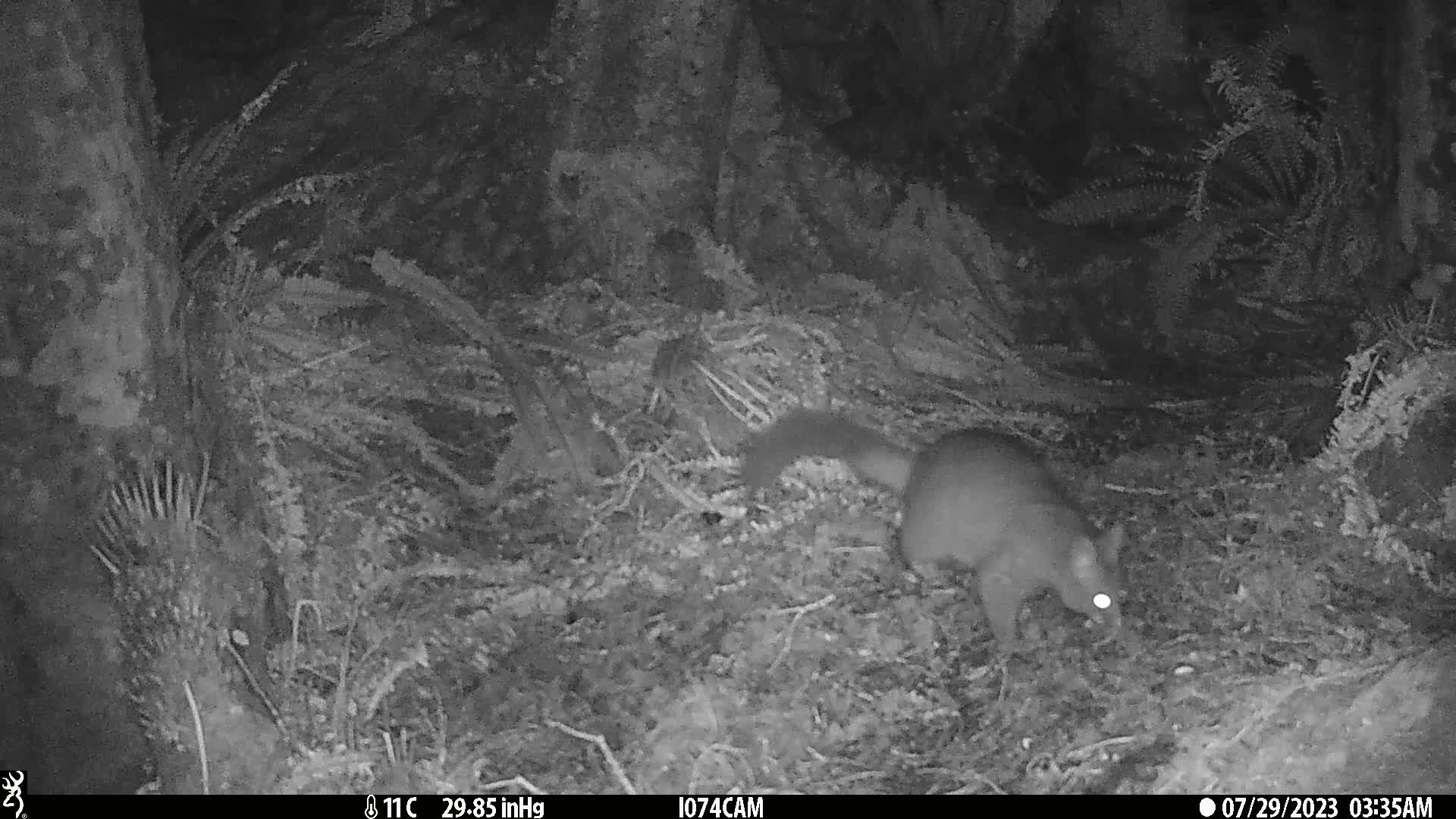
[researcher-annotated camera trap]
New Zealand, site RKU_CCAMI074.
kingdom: Animalia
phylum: Chordata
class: Mammalia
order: Diprotodontia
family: Phalangeridae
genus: Trichosurus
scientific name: Trichosurus vulpecula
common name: common brushtail possum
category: possum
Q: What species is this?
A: Possum (common brushtail possum) (Trichosurus vulpecula).